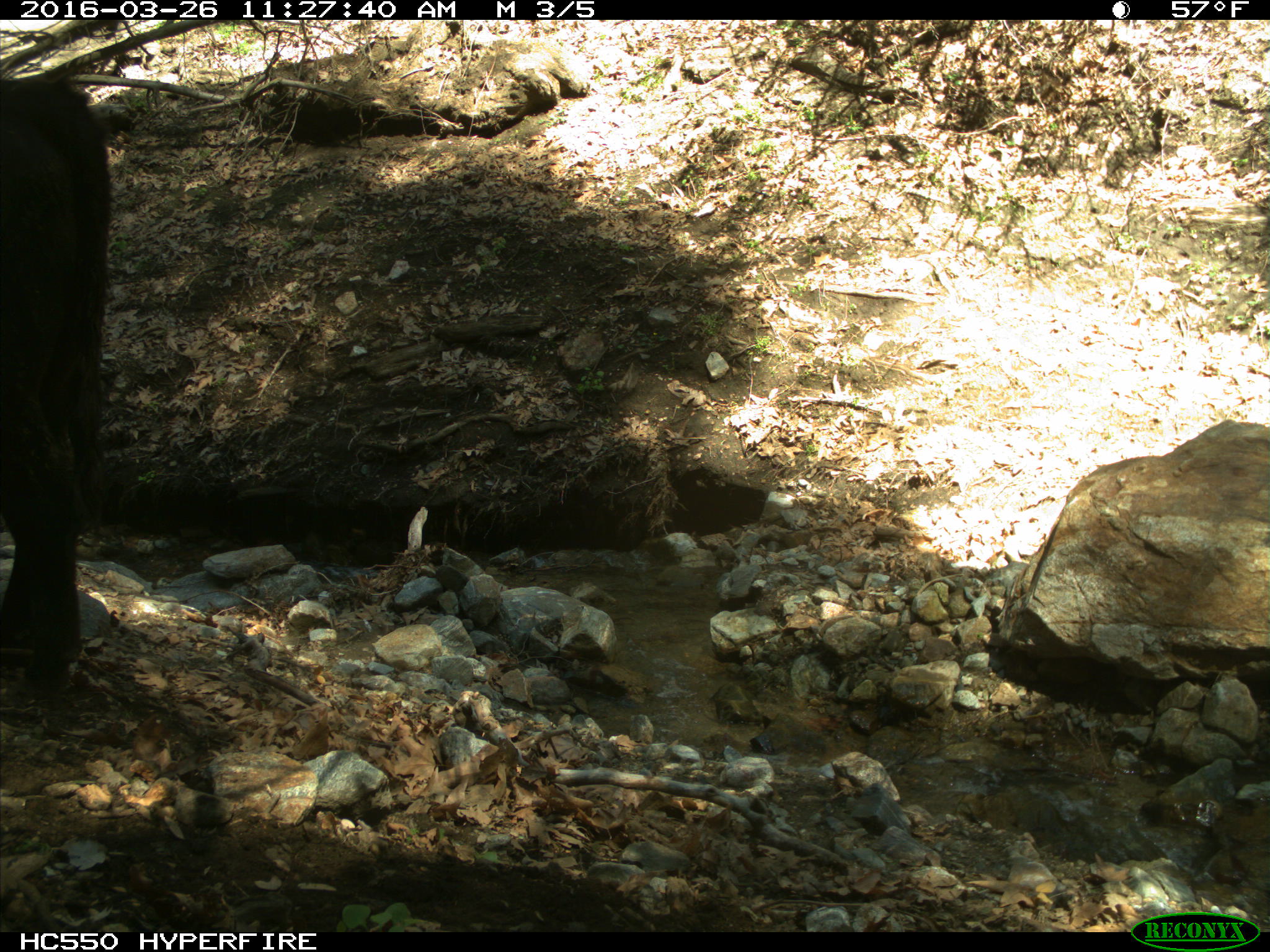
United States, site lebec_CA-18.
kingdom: Animalia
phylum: Chordata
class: Mammalia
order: Artiodactyla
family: Bovidae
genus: Bos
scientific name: Bos taurus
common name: domestic cow